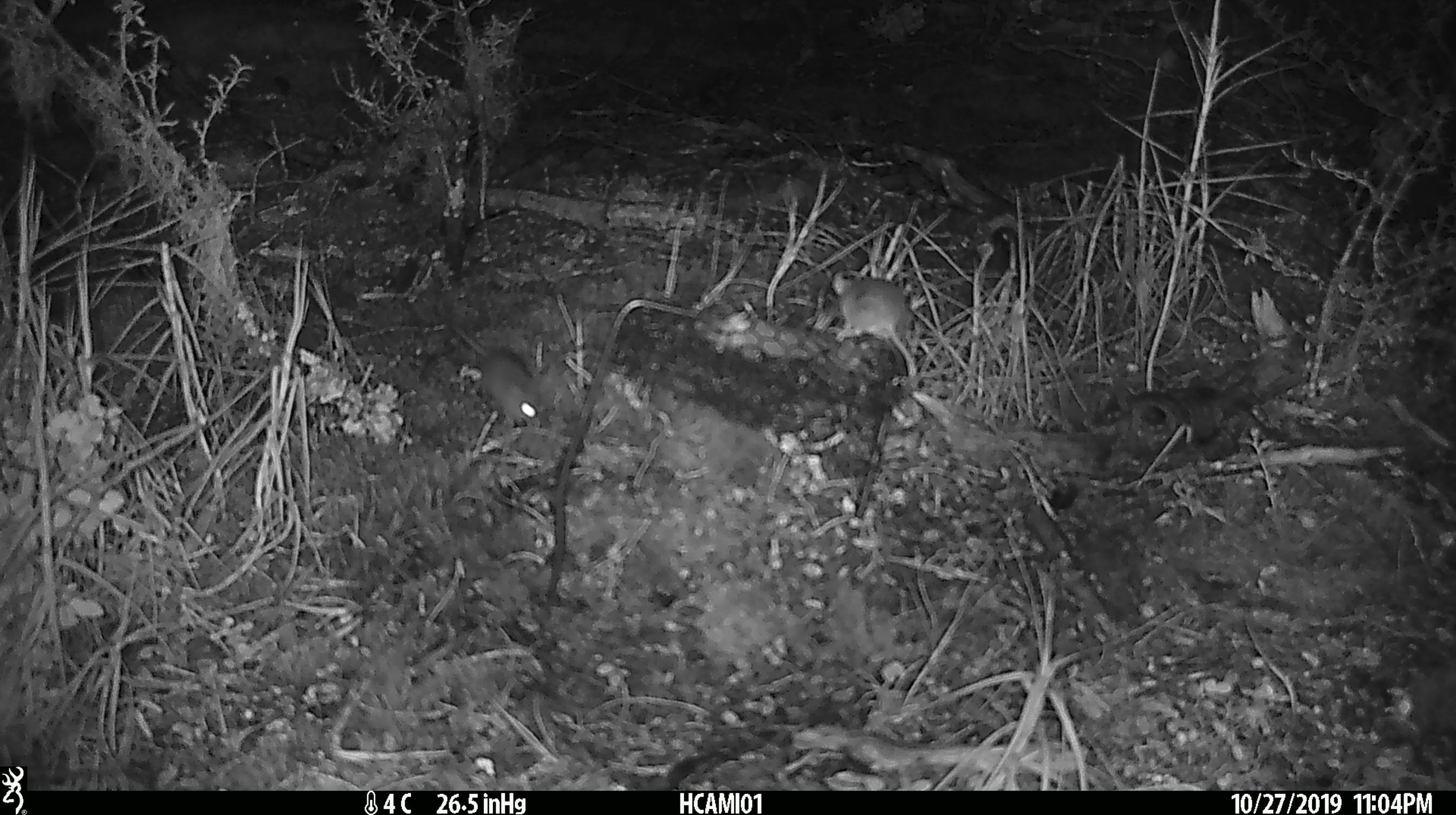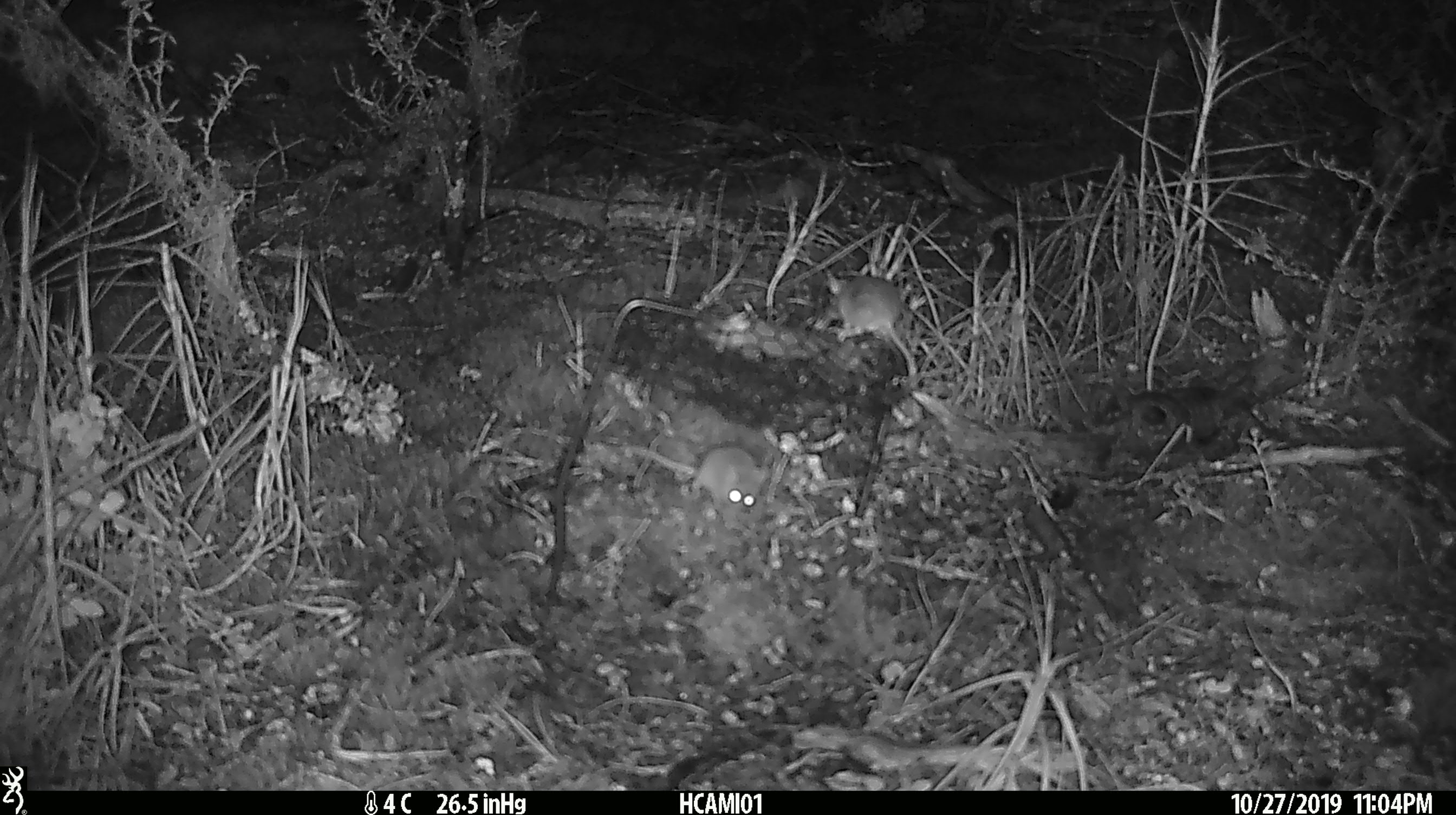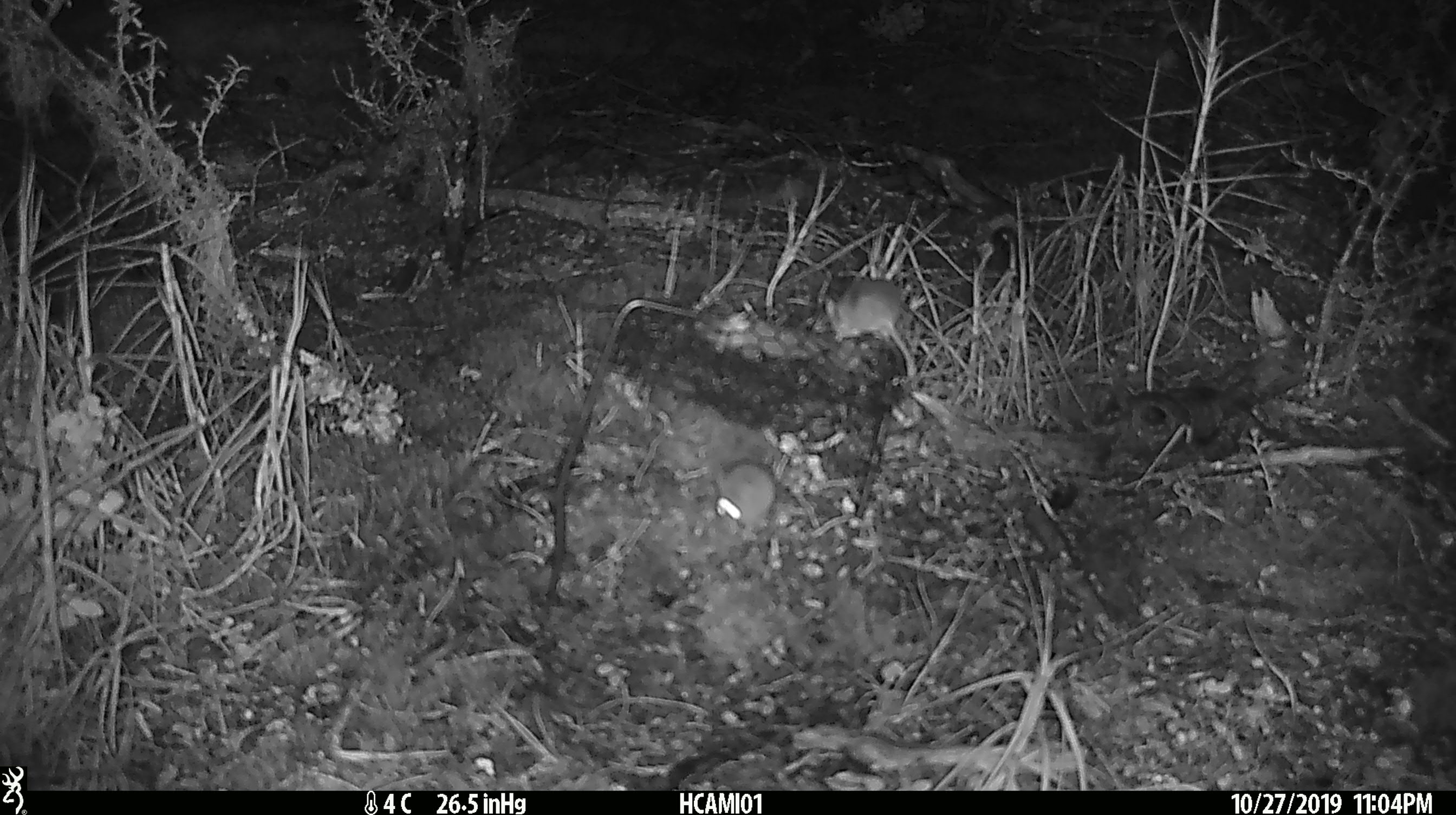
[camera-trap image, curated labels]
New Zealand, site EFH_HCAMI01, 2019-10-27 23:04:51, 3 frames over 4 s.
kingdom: Animalia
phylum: Chordata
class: Mammalia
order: Rodentia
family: Muridae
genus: Mus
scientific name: Mus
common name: mouse